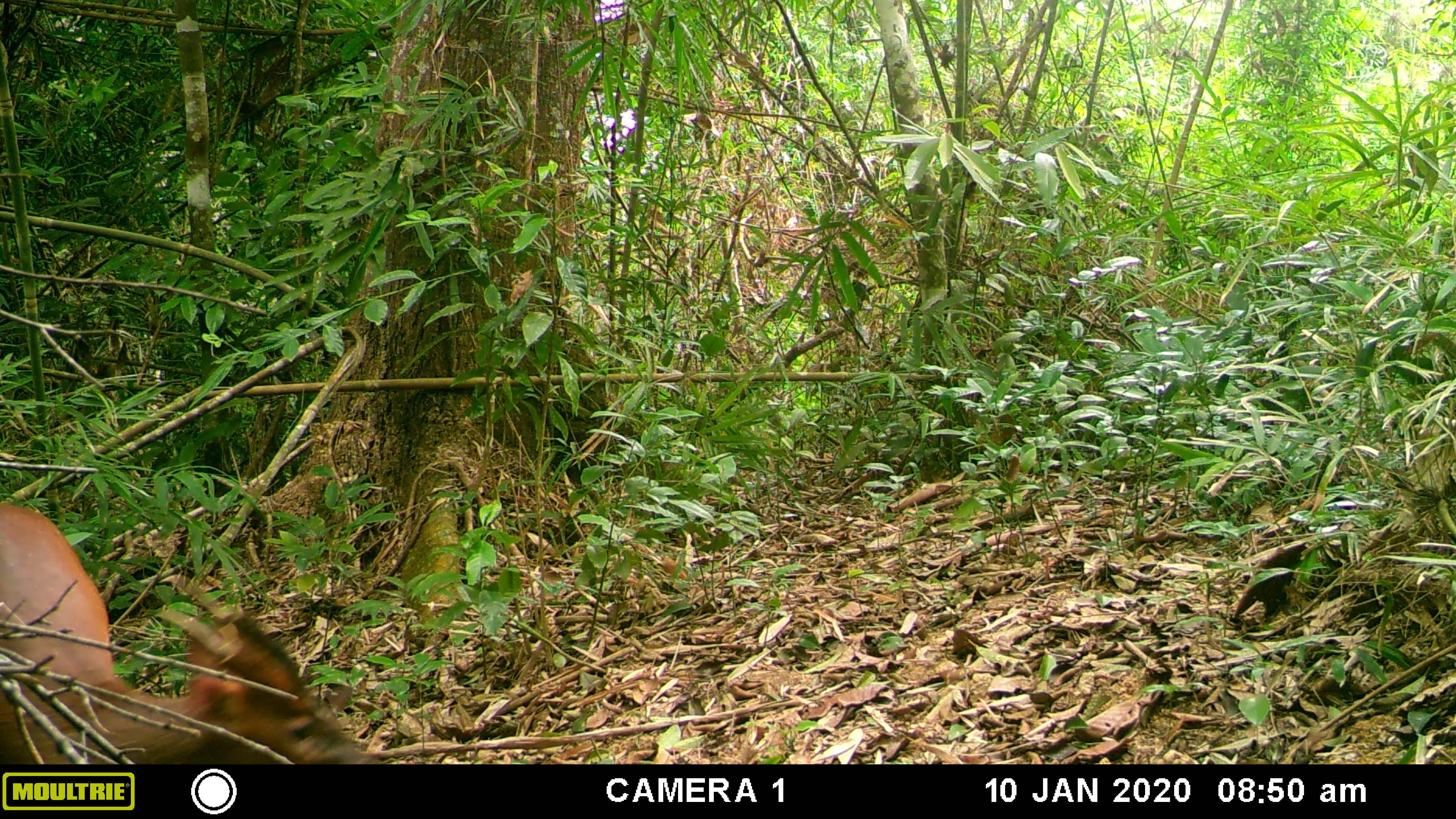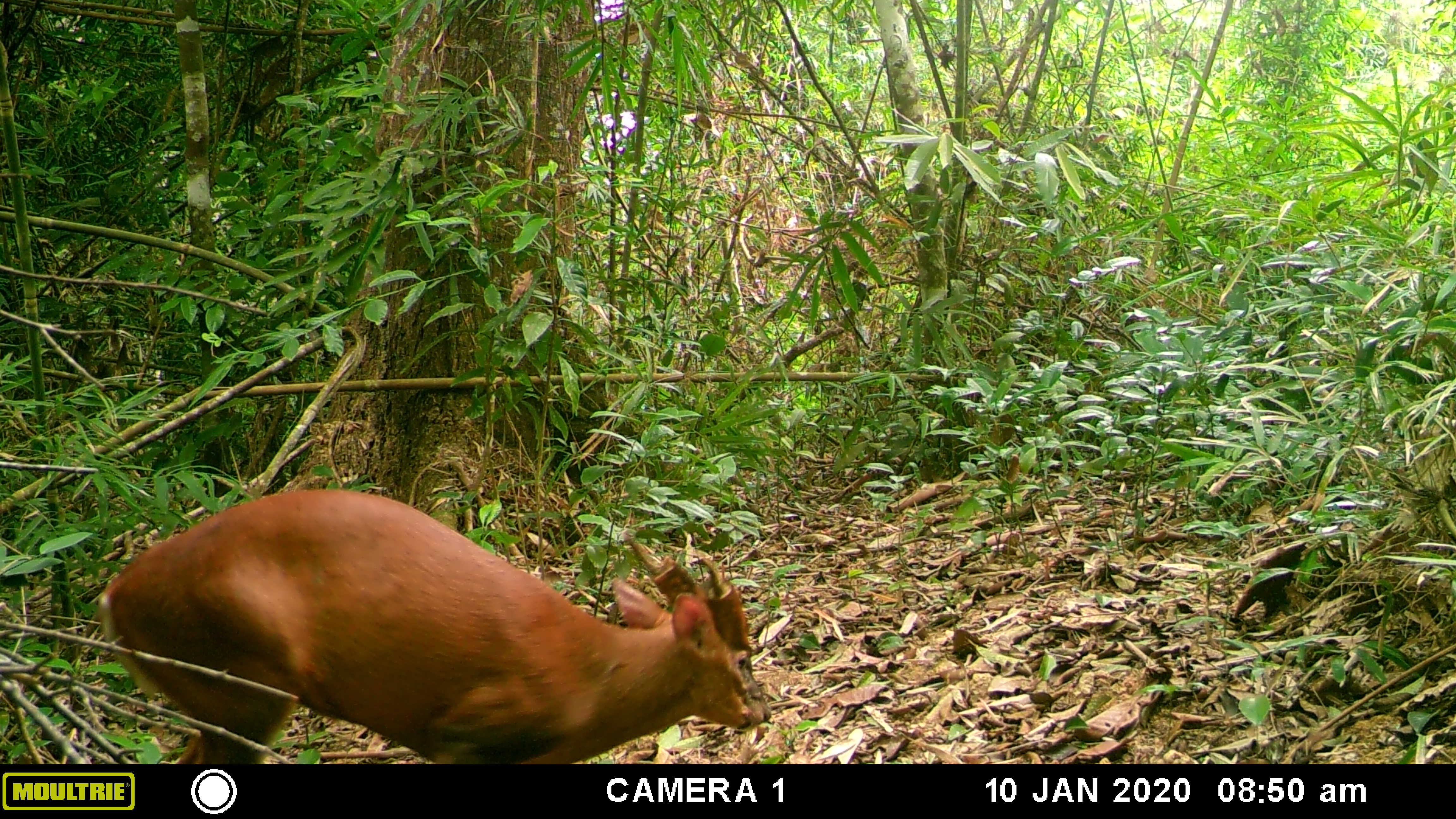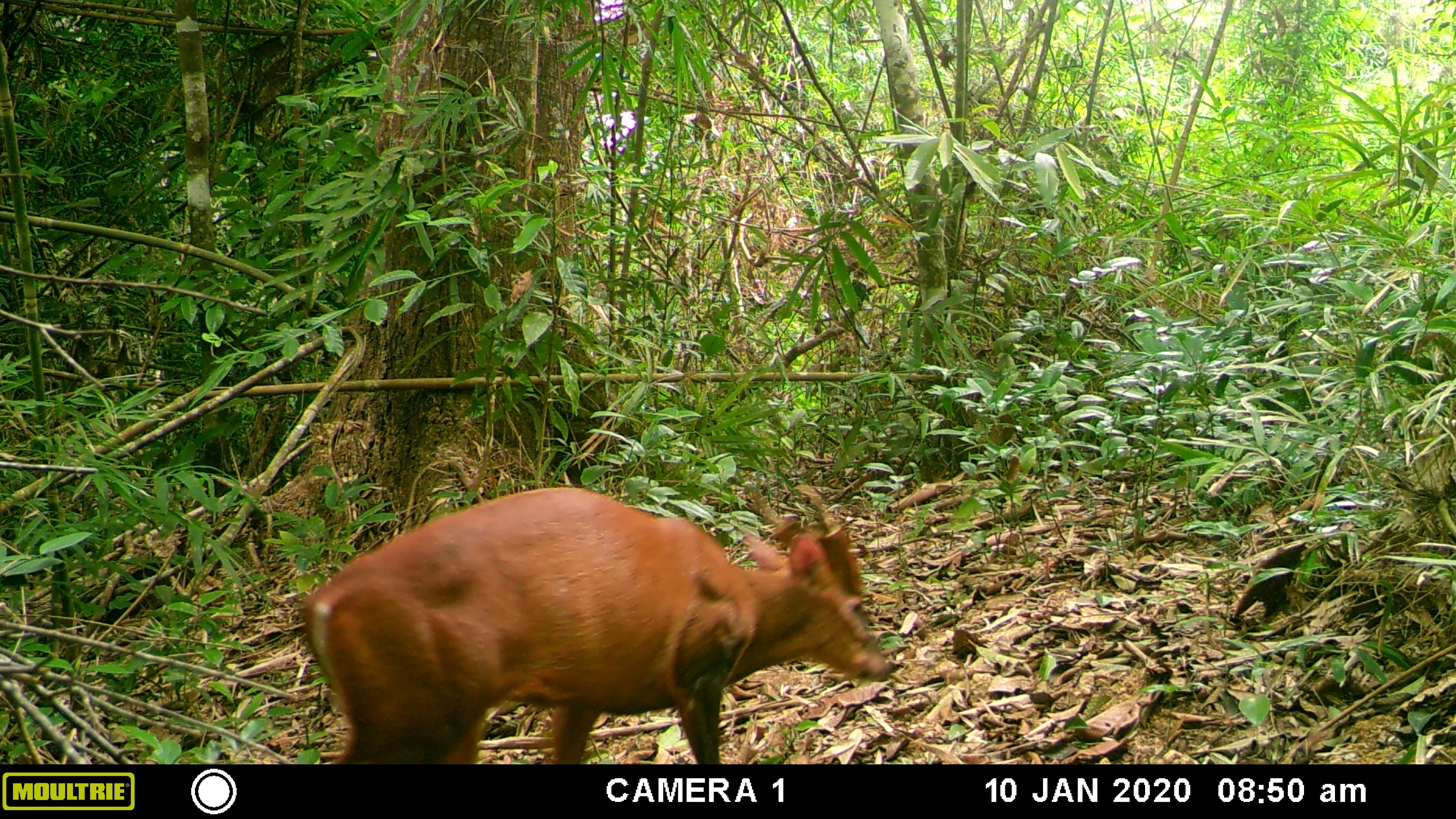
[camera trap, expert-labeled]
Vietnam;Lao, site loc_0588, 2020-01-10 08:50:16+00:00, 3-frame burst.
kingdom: Animalia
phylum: Chordata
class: Mammalia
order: Artiodactyla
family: Cervidae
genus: Muntiacus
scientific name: Muntiacus muntjak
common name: red muntjac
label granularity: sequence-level